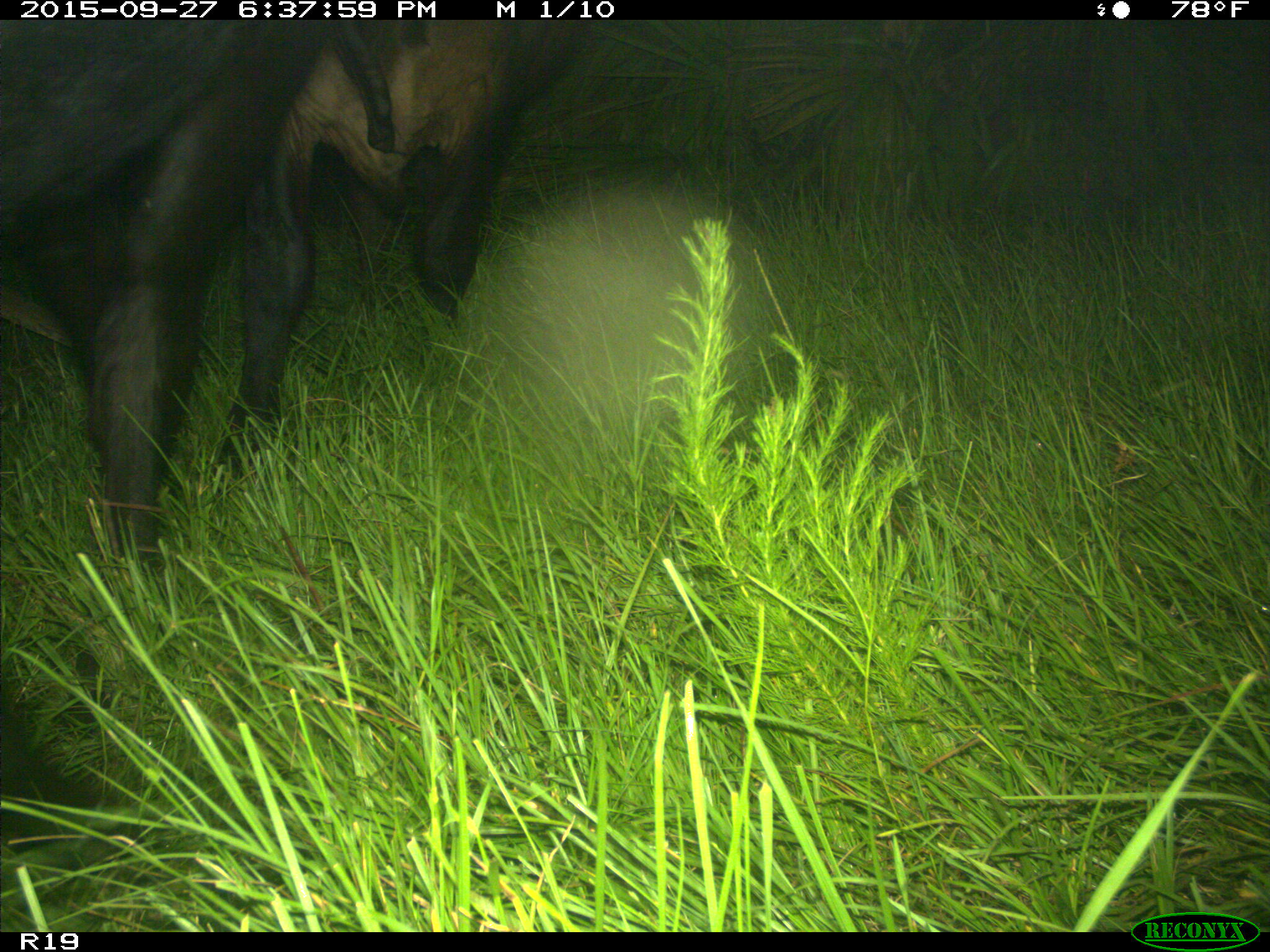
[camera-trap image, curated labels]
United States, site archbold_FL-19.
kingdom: Animalia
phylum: Chordata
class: Mammalia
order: Artiodactyla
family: Bovidae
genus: Bos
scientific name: Bos taurus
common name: domestic cow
Bos taurus (domestic cow).